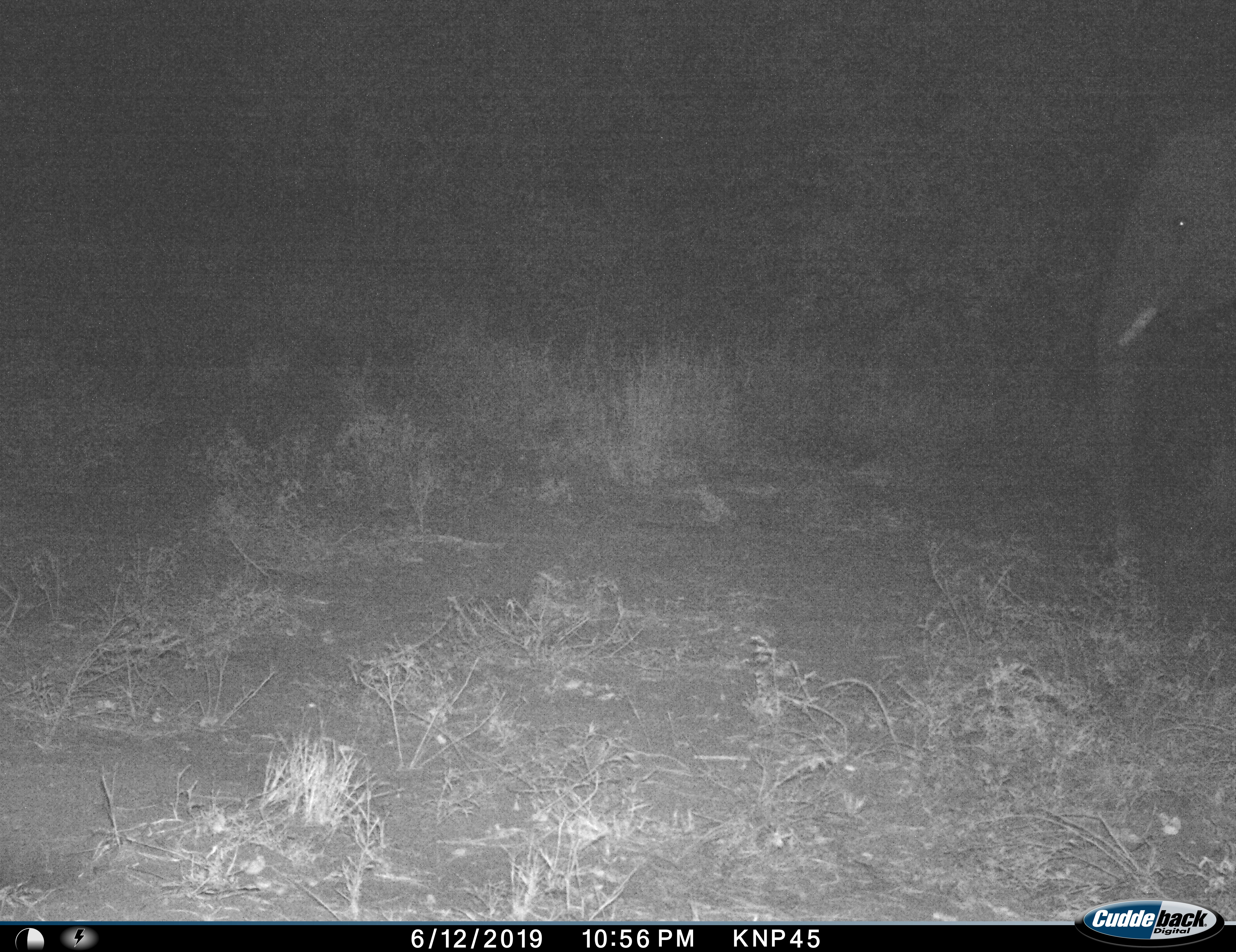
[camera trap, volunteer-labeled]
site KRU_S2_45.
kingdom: Animalia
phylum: Chordata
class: Mammalia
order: Proboscidea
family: Elephantidae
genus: Loxodonta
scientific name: Loxodonta africana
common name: african bush elephant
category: elephant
Elephant (african bush elephant) (Loxodonta africana), count 1. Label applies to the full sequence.